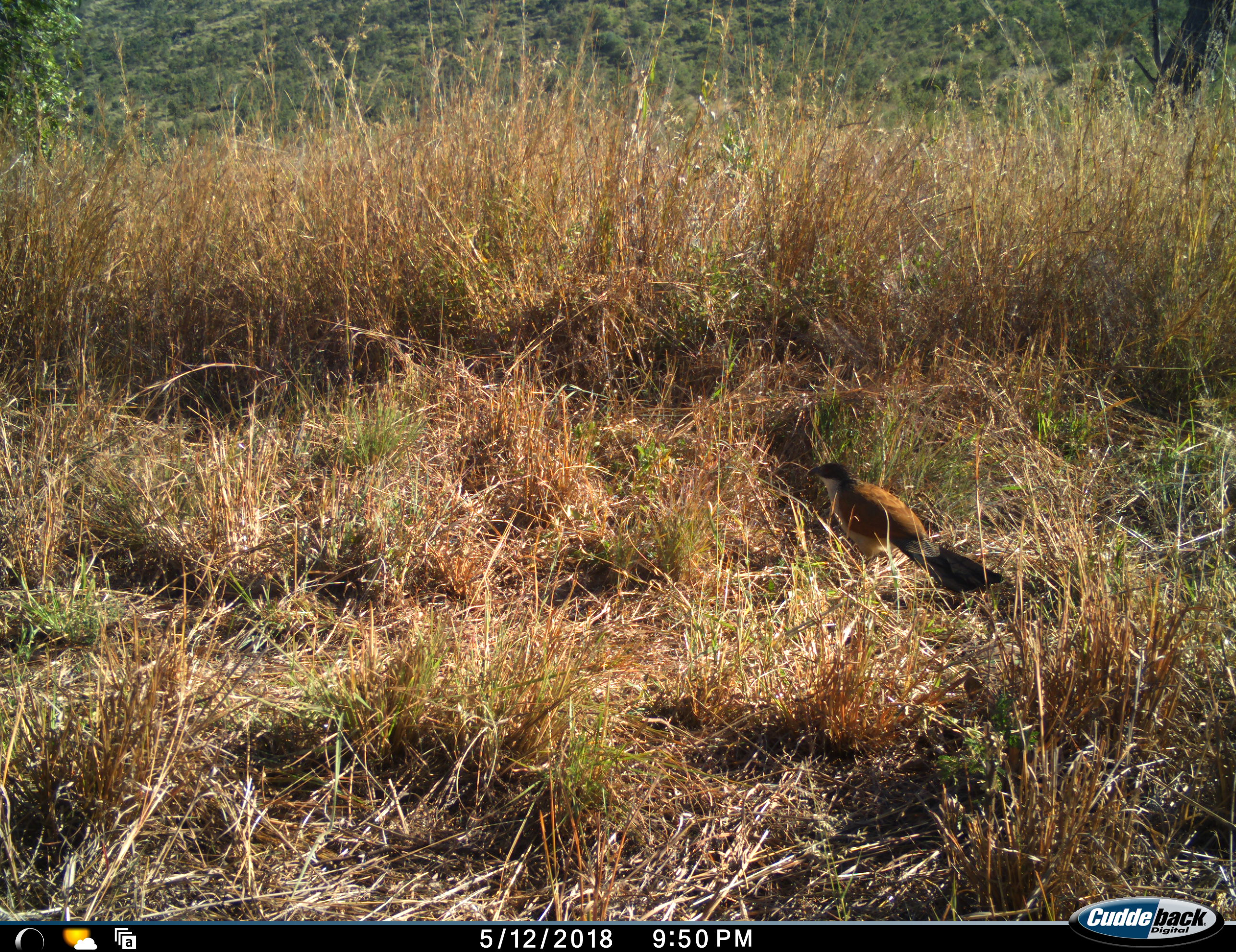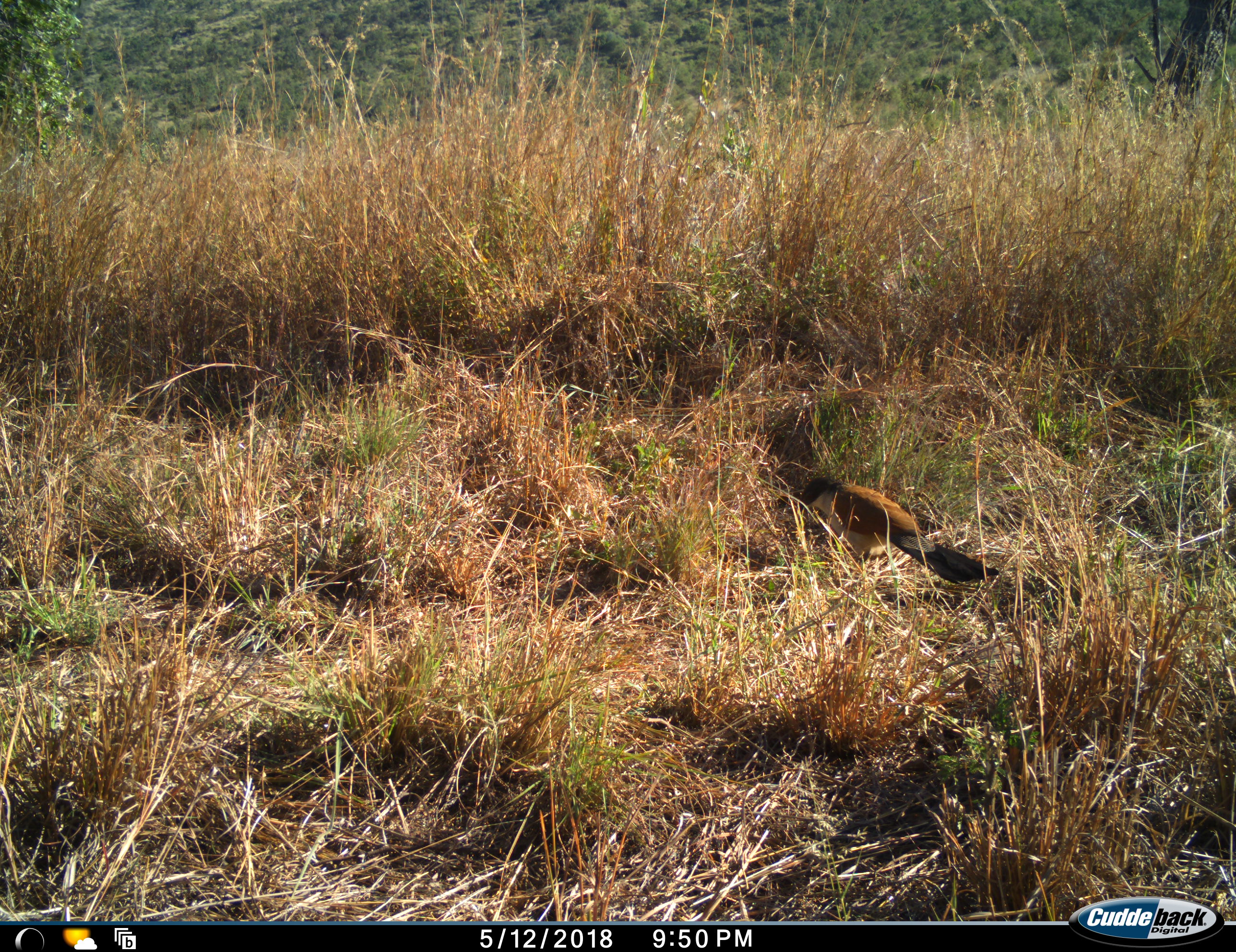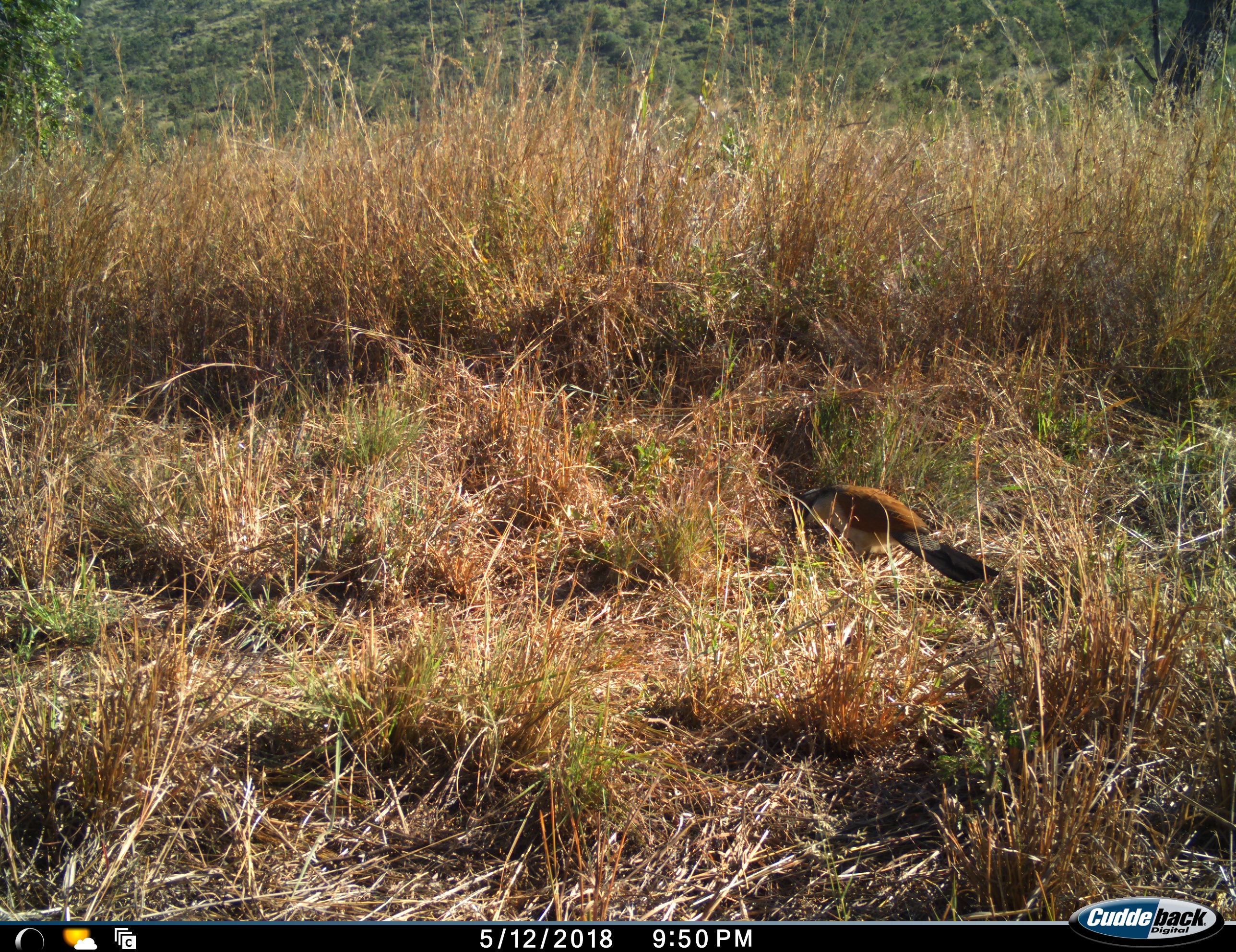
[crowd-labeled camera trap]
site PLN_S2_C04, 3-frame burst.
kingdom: Animalia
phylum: Chordata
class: Aves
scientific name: Aves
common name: bird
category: birdother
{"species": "birdother (bird) (Aves)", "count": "1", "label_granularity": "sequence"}